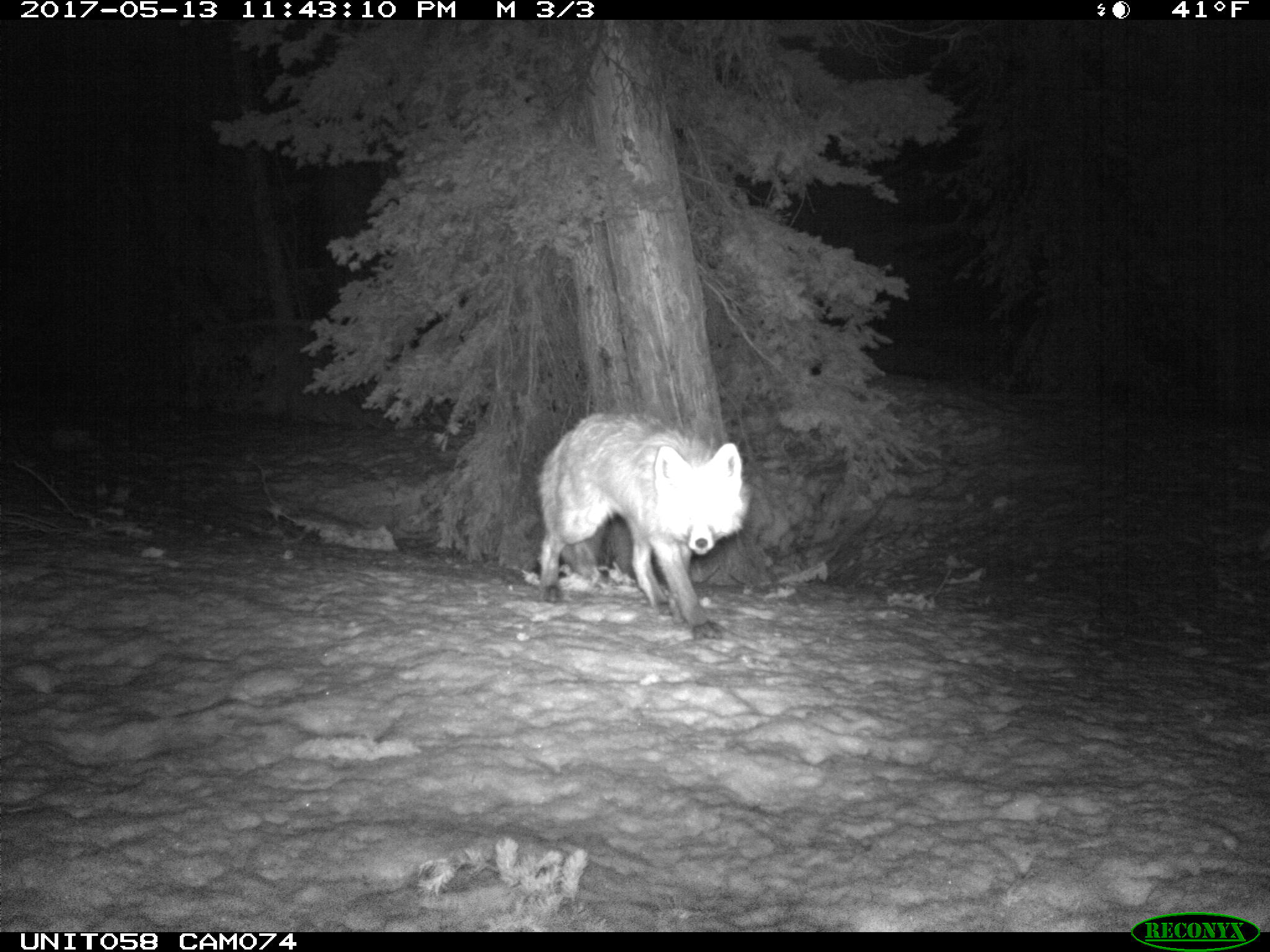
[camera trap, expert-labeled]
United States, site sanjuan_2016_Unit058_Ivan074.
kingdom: Animalia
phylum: Chordata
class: Mammalia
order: Carnivora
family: Canidae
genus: Vulpes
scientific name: Vulpes vulpes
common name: red fox